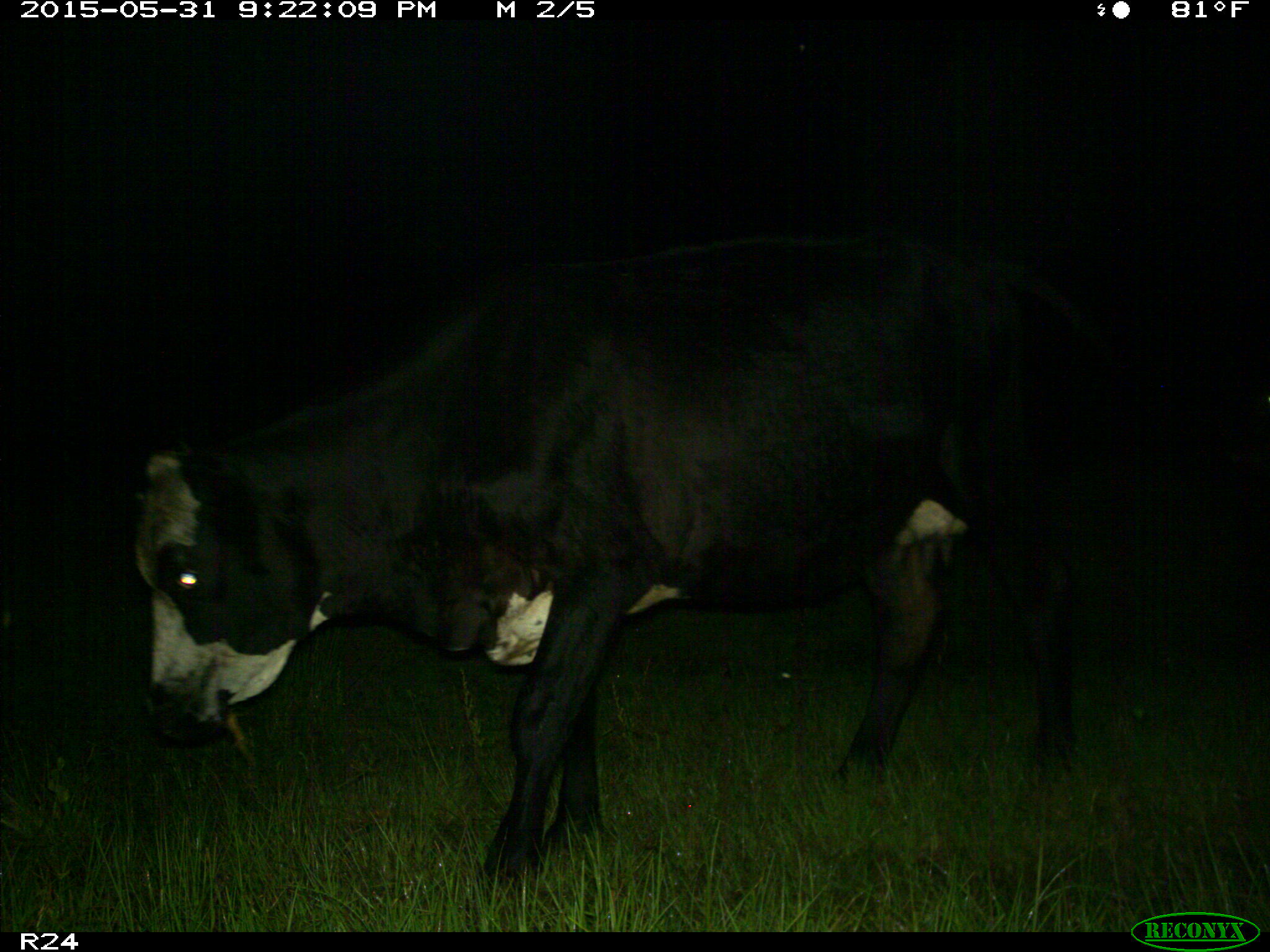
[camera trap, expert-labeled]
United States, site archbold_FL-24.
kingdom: Animalia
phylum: Chordata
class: Mammalia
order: Artiodactyla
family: Bovidae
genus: Bos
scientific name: Bos taurus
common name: domestic cow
Bos taurus (domestic cow).